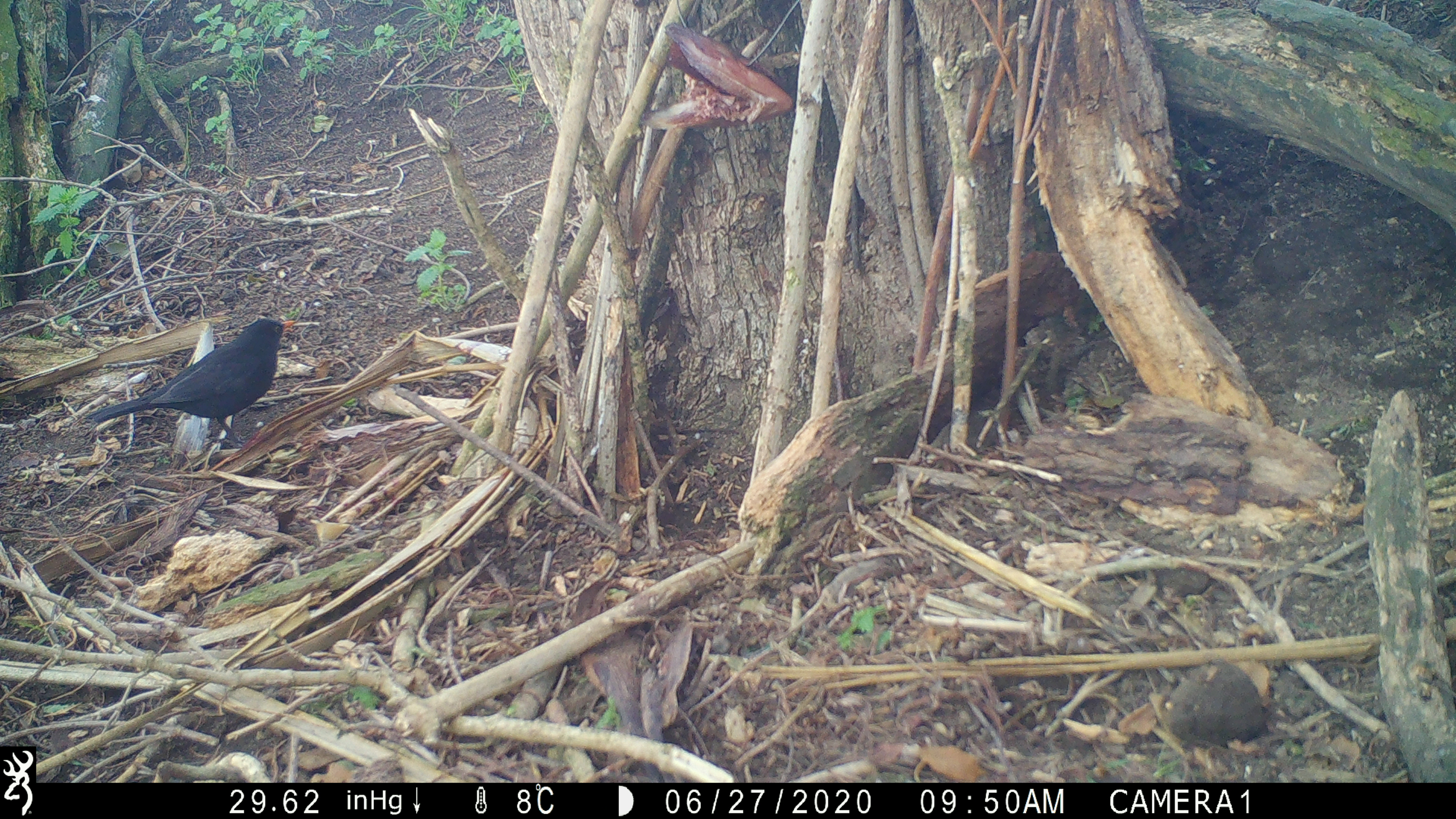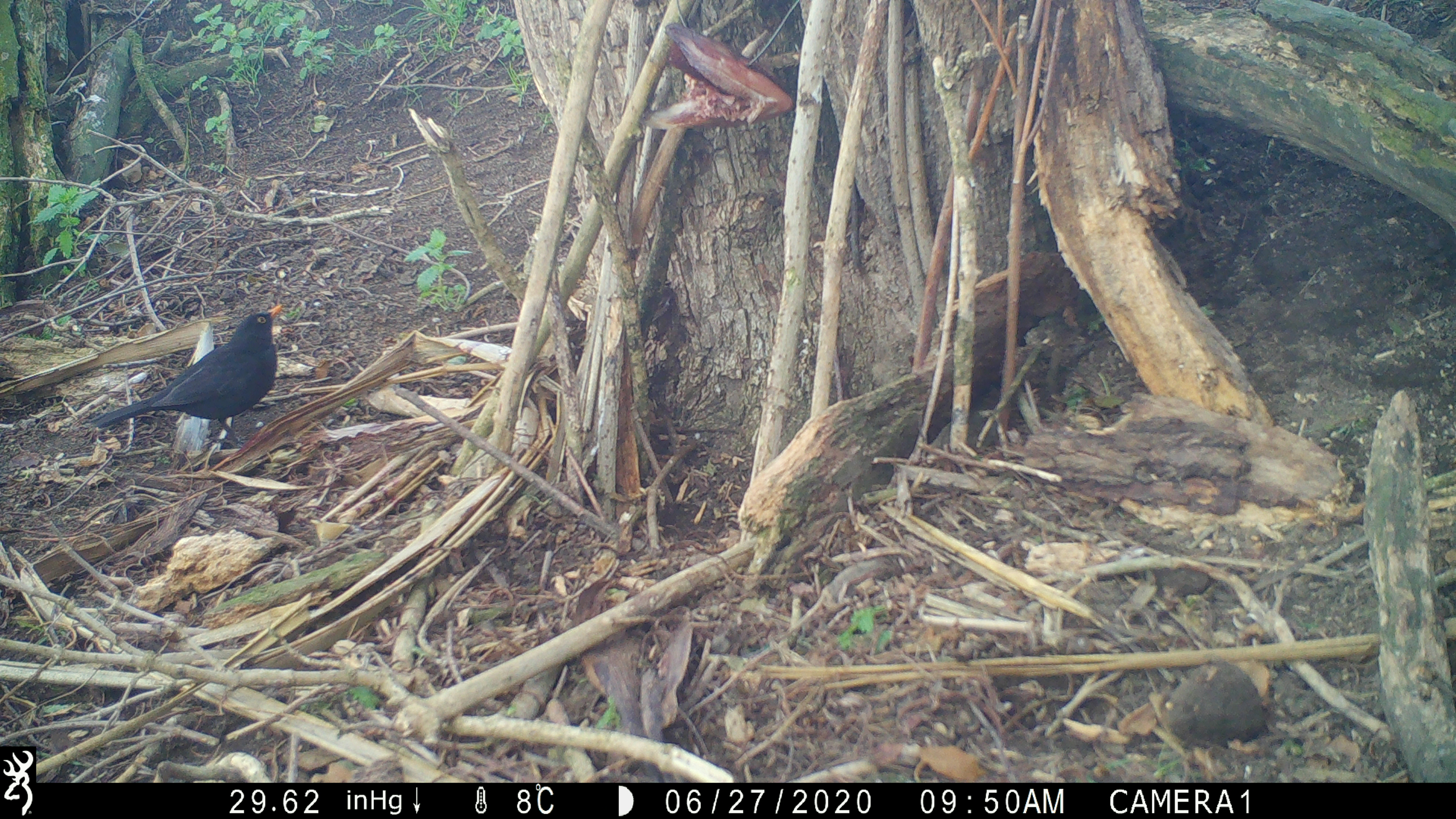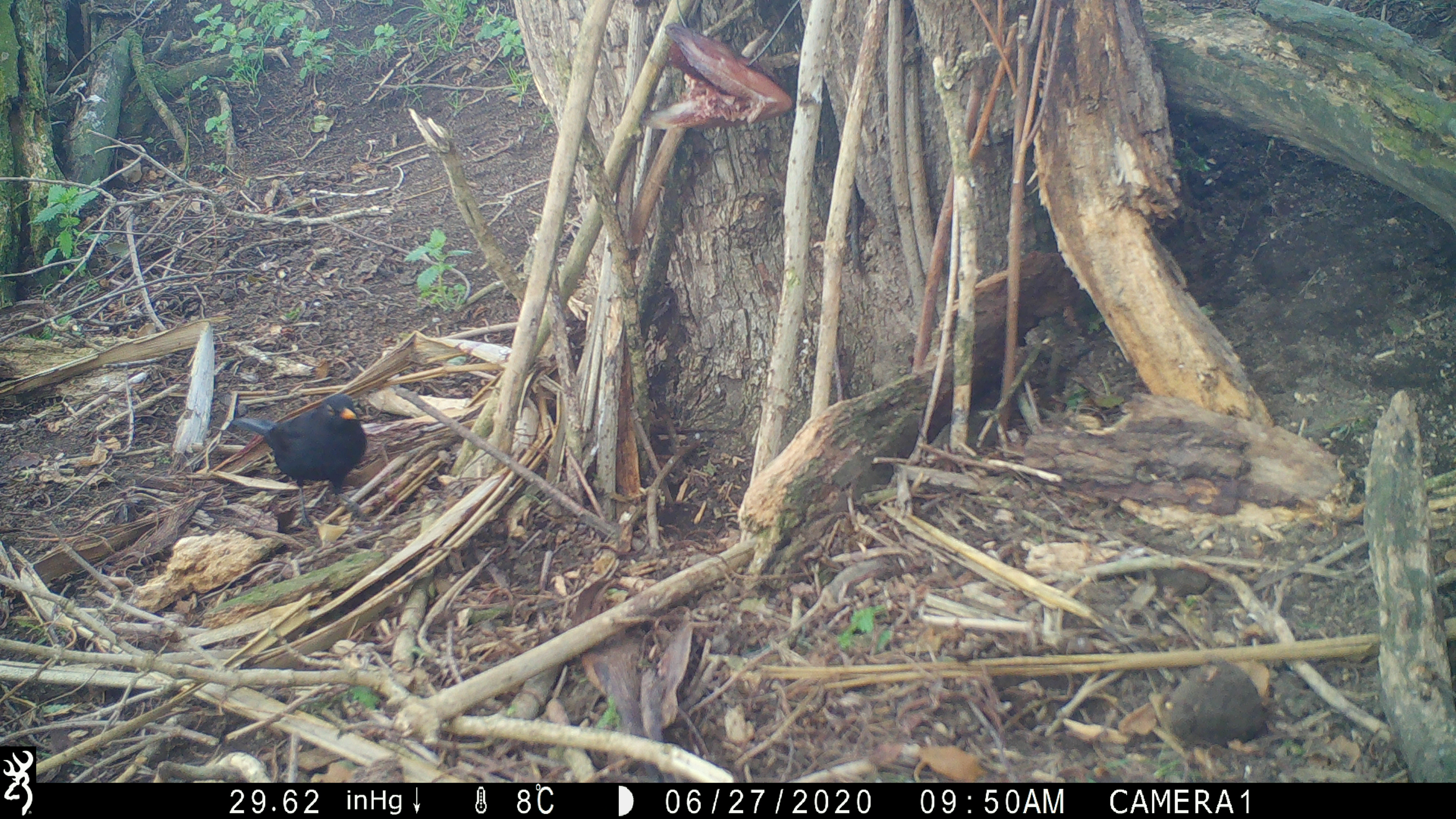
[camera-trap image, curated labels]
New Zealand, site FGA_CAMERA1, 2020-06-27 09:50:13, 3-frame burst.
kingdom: Animalia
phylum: Chordata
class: Aves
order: Passeriformes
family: Turdidae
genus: Turdus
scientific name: Turdus merula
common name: eurasian blackbird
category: blackbird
Blackbird (eurasian blackbird) (Turdus merula).